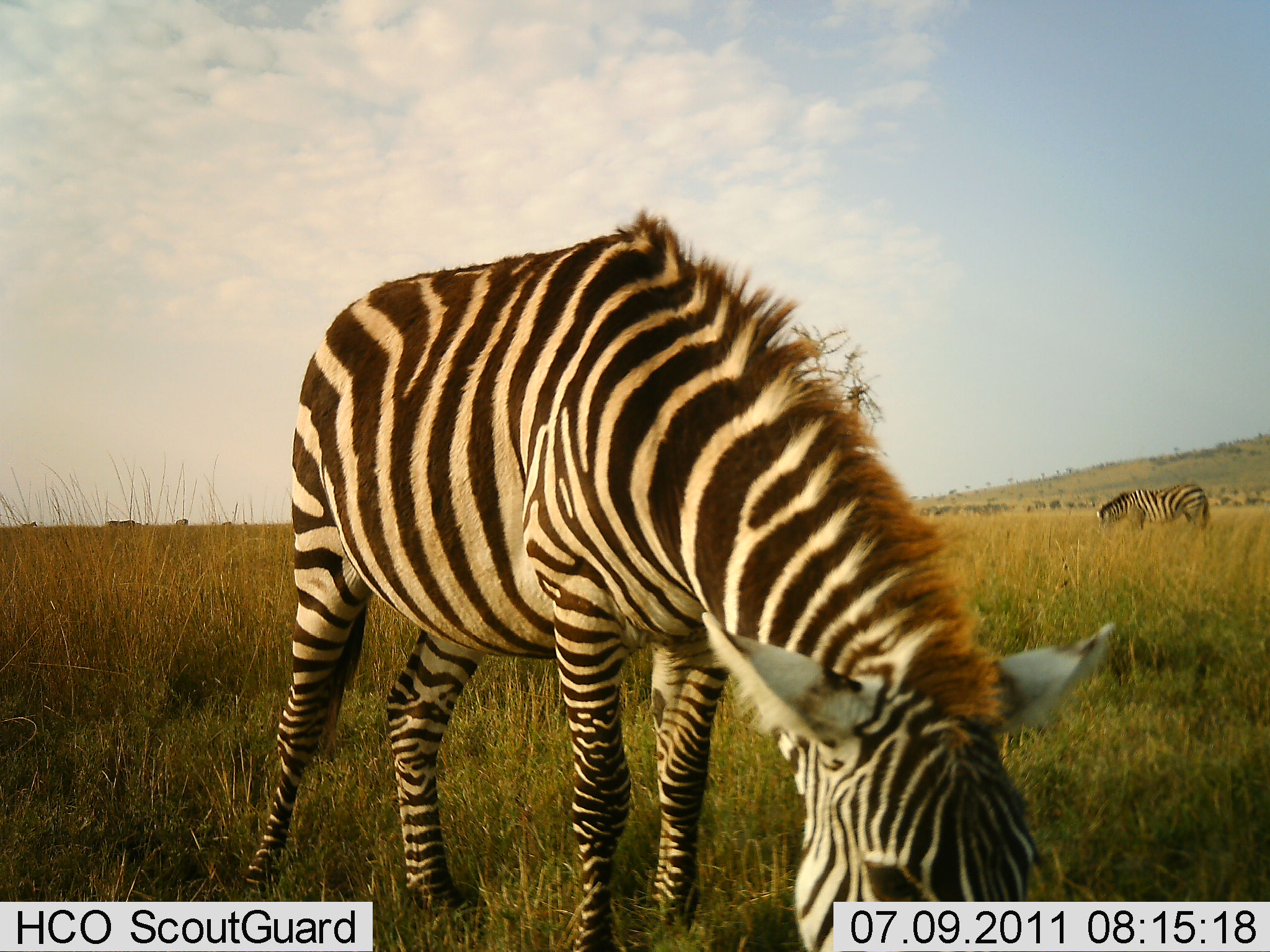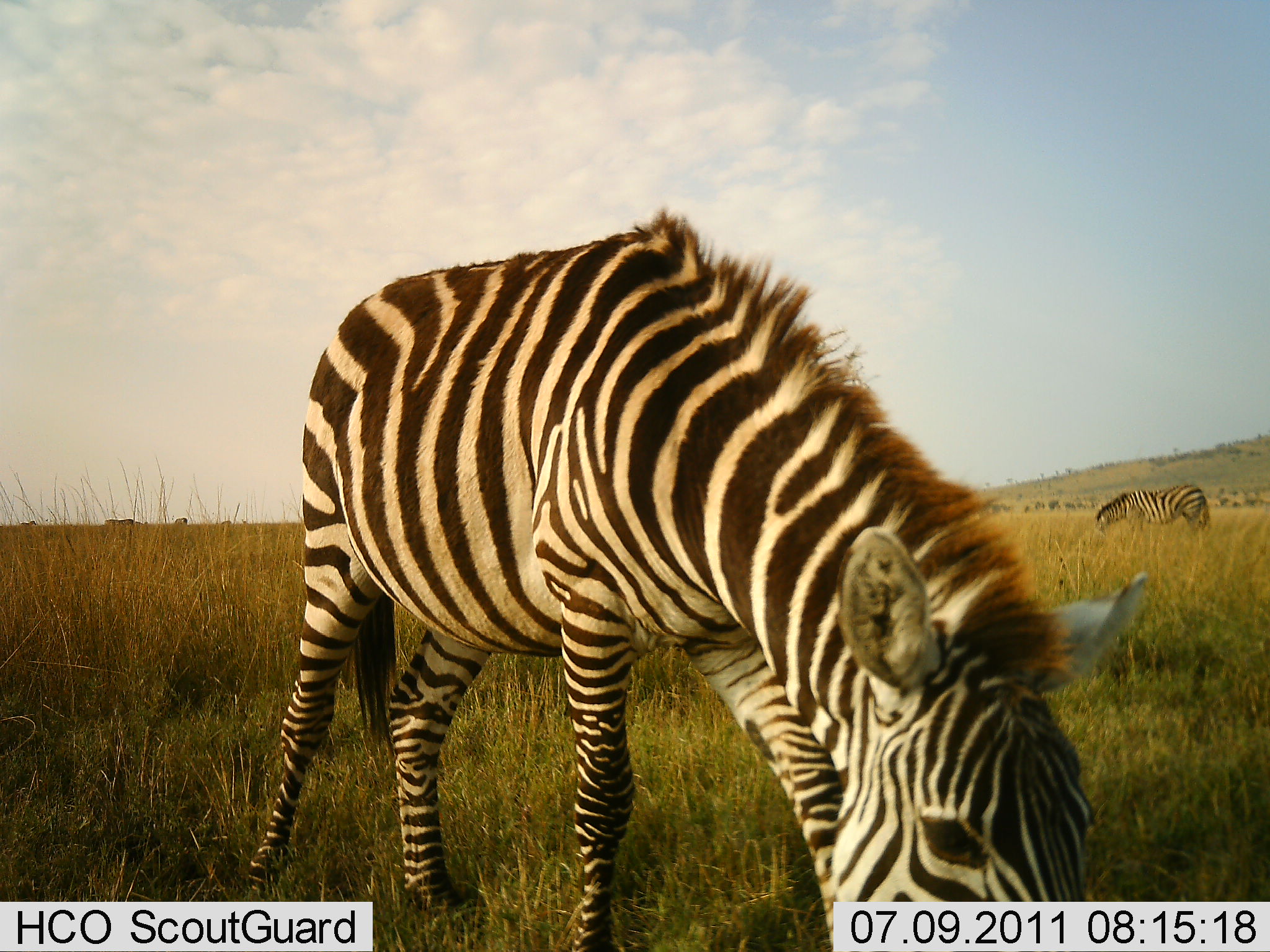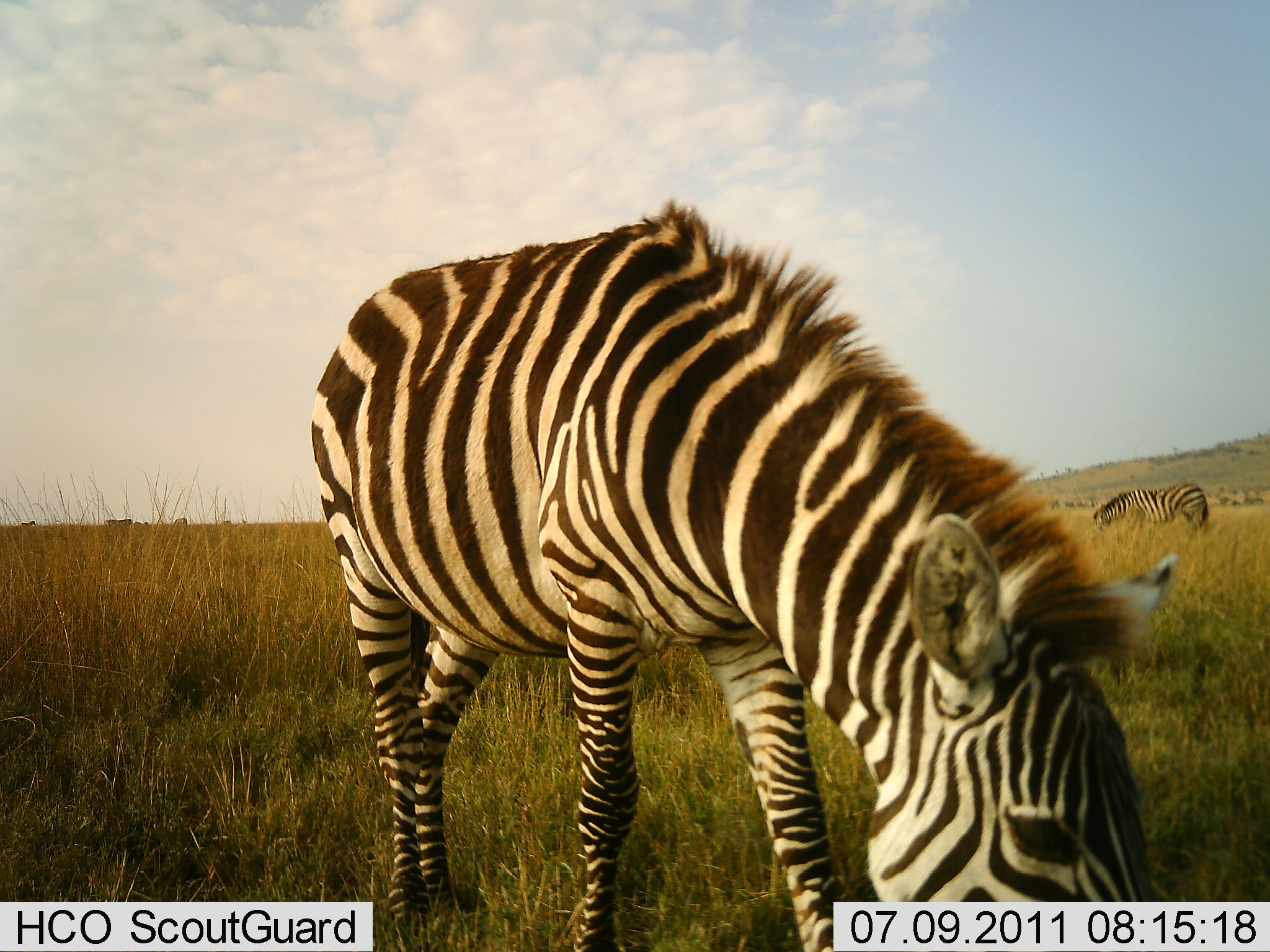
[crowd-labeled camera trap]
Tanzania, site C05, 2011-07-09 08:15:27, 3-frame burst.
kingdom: Animalia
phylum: Chordata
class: Mammalia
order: Perissodactyla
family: Equidae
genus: Equus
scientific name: Equus quagga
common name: plains zebra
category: zebra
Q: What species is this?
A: Zebra (plains zebra) (Equus quagga).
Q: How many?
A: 2.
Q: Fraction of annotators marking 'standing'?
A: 25%.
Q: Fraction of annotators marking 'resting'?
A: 0%.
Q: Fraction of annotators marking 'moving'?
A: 0%.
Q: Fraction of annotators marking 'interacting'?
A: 0%.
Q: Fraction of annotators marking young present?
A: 0%.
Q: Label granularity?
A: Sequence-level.